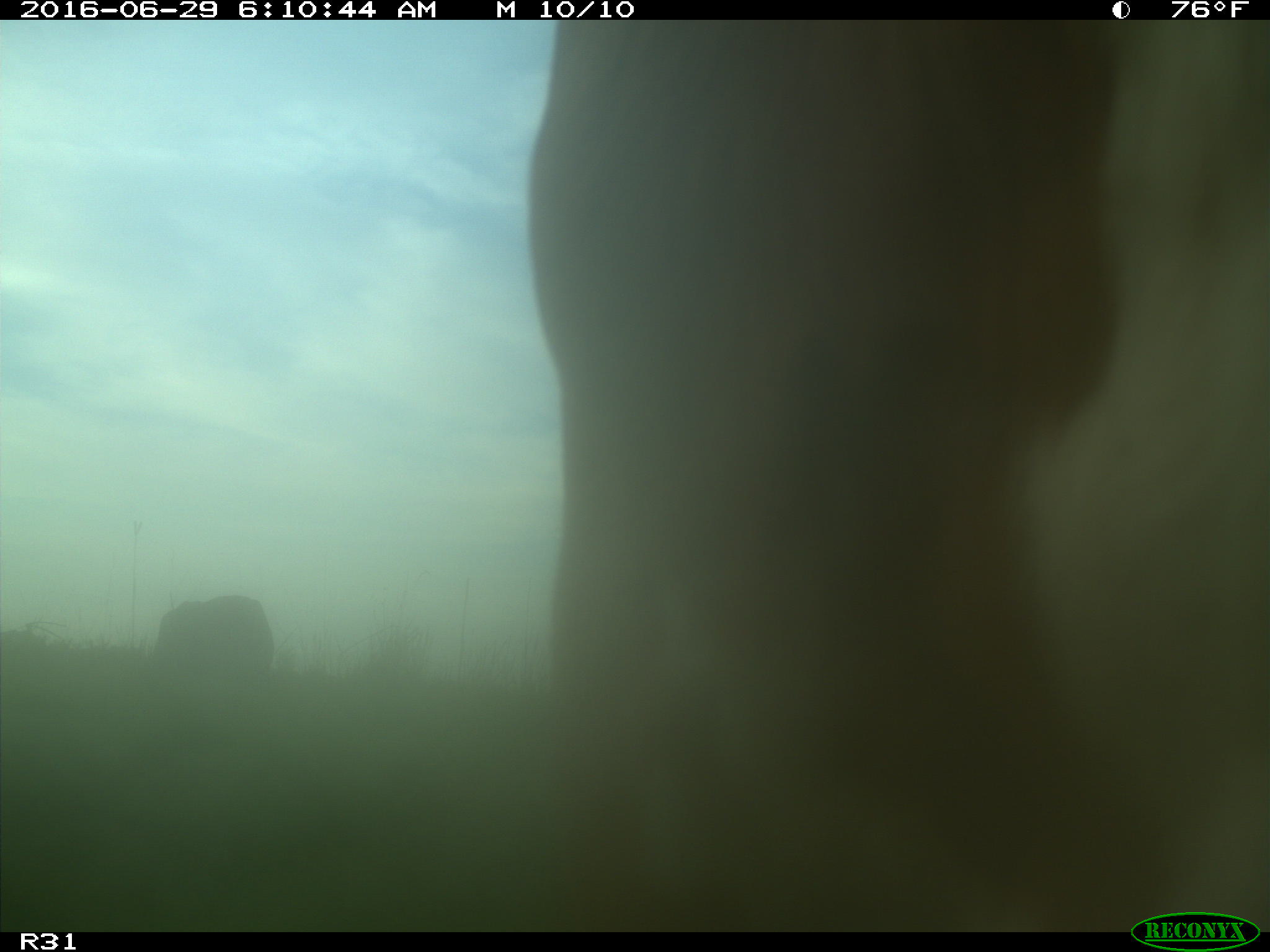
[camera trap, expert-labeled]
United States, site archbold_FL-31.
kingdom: Animalia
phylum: Chordata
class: Mammalia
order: Artiodactyla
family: Bovidae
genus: Bos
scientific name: Bos taurus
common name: domestic cow